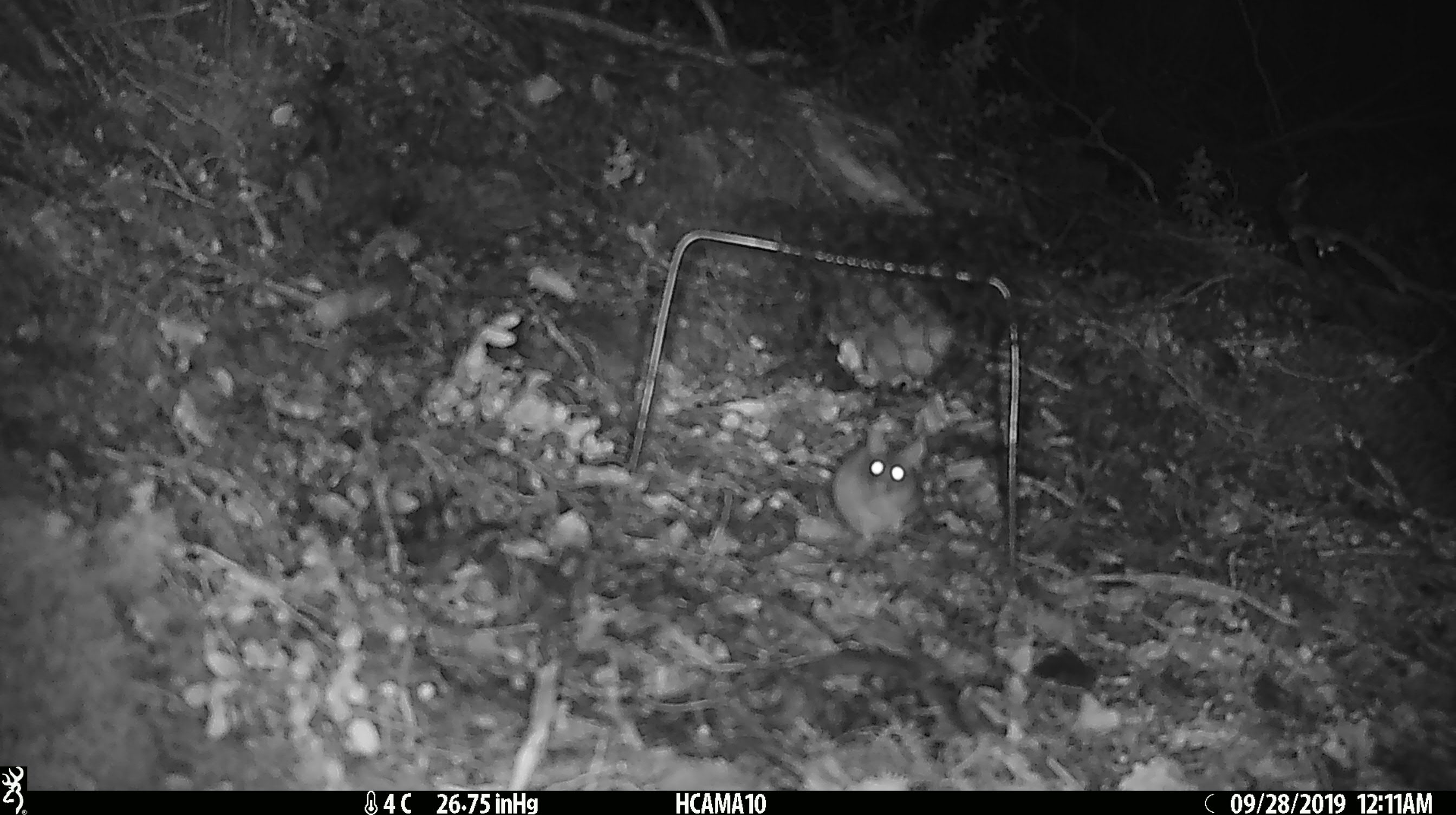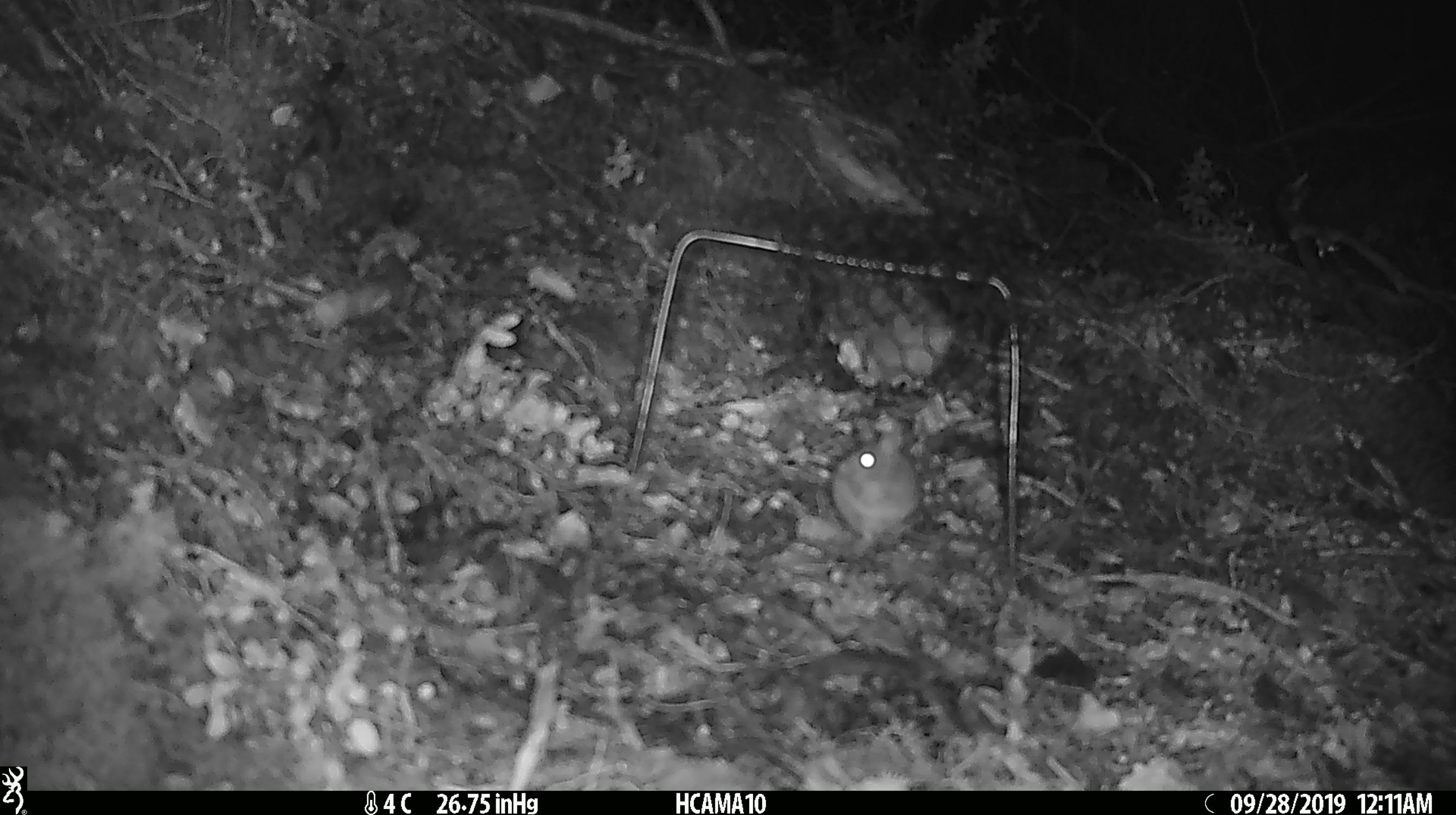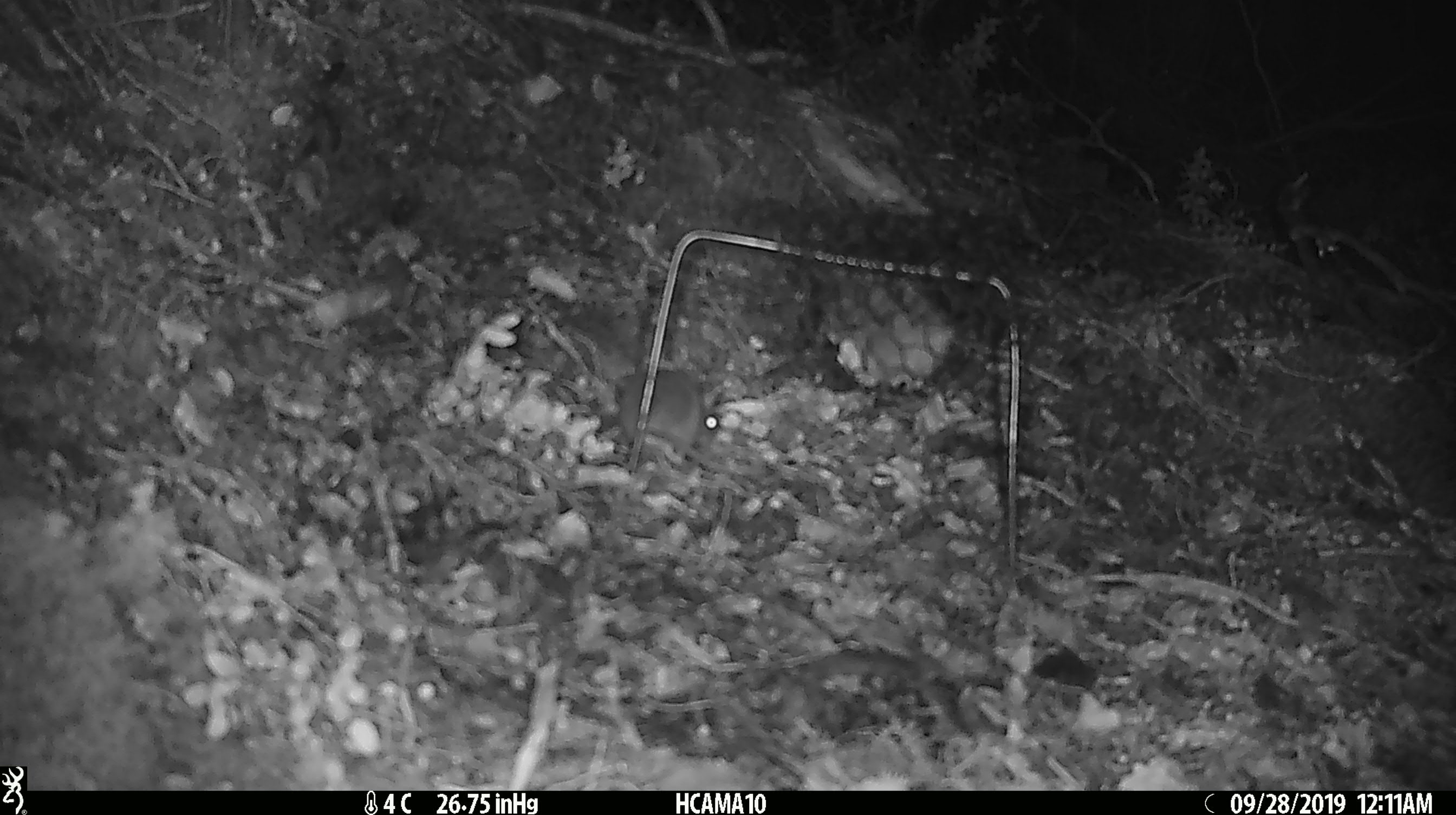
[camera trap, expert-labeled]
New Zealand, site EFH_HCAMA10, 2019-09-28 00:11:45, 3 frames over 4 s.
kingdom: Animalia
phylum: Chordata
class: Mammalia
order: Rodentia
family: Muridae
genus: Mus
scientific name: Mus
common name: mouse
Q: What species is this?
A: Mouse (Mus).